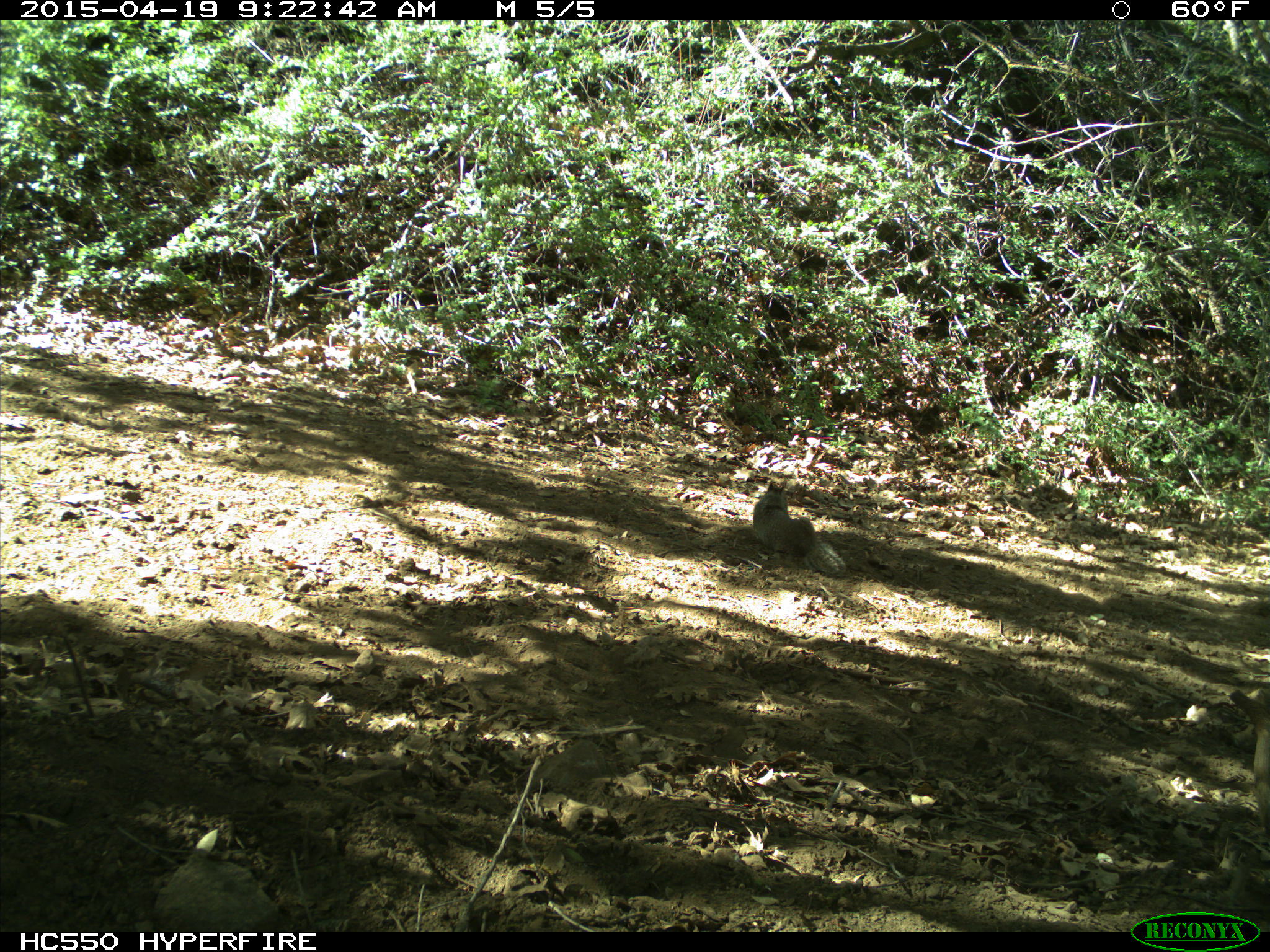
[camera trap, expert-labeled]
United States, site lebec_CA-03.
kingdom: Animalia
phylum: Chordata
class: Mammalia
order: Rodentia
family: Sciuridae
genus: Otospermophilus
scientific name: Otospermophilus beecheyi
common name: california ground squirrel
Otospermophilus beecheyi (california ground squirrel).